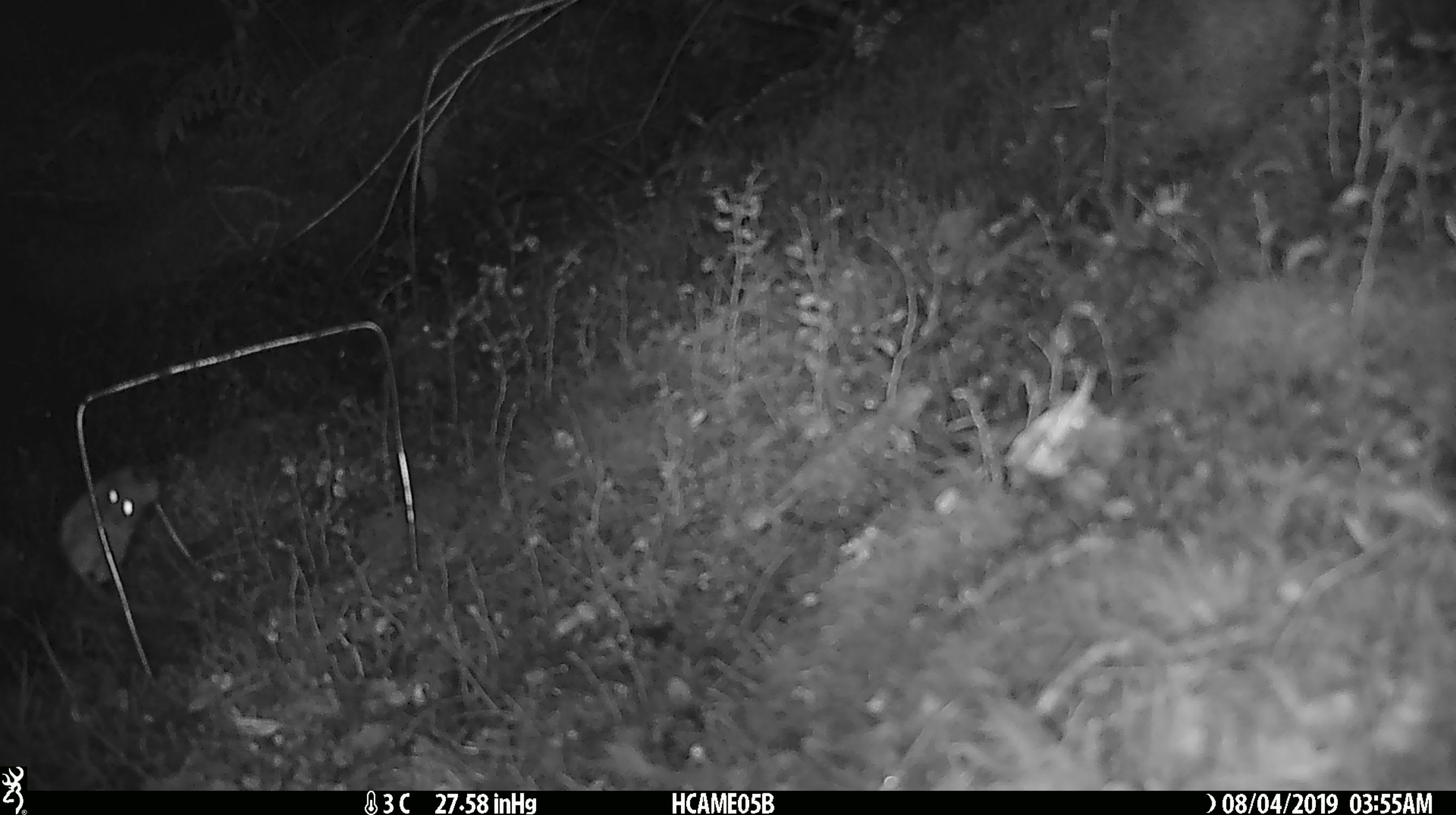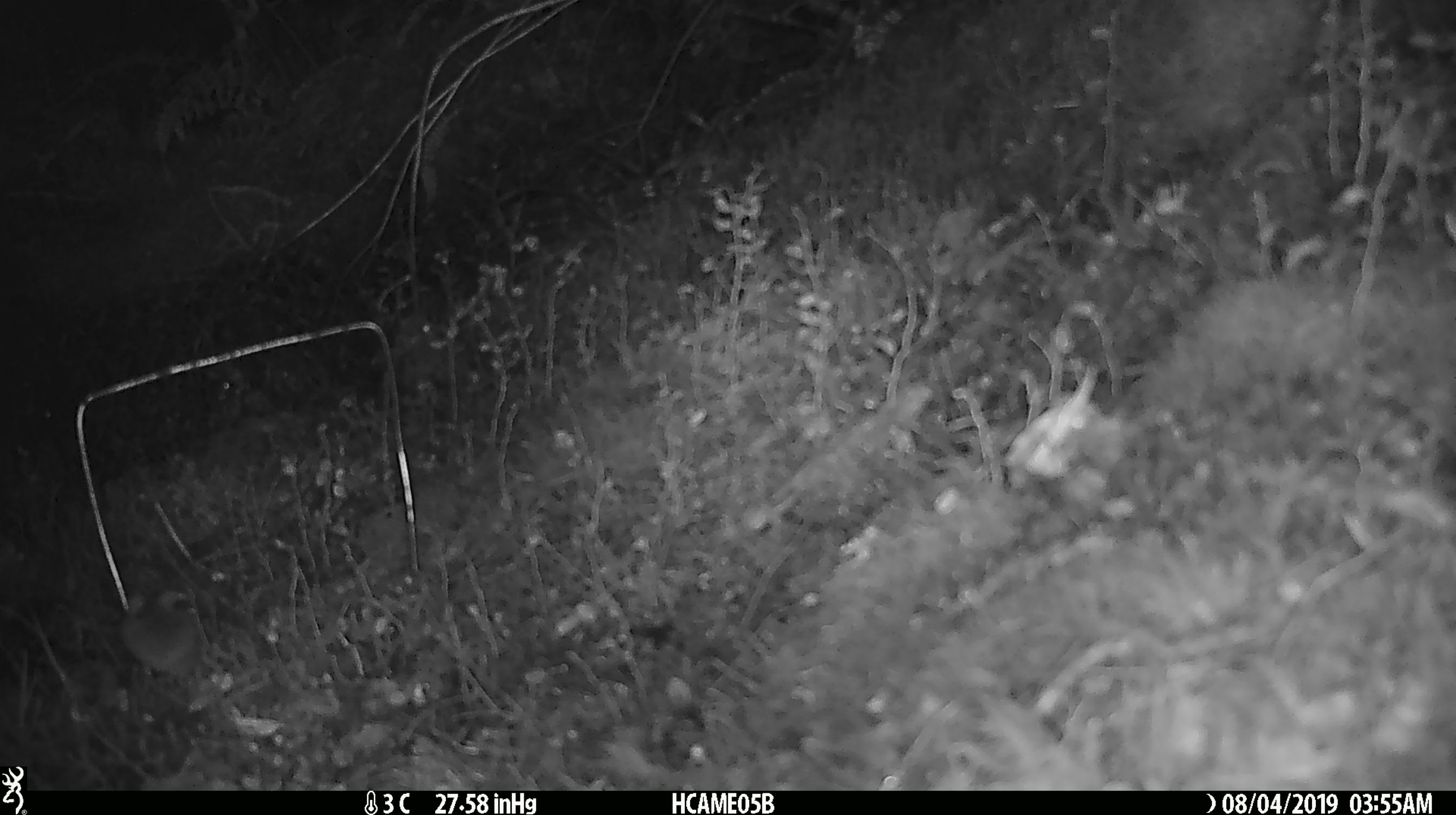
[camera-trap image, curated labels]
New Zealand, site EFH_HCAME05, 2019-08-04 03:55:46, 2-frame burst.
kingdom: Animalia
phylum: Chordata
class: Mammalia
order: Rodentia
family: Muridae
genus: Mus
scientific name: Mus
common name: mouse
Mouse (Mus).